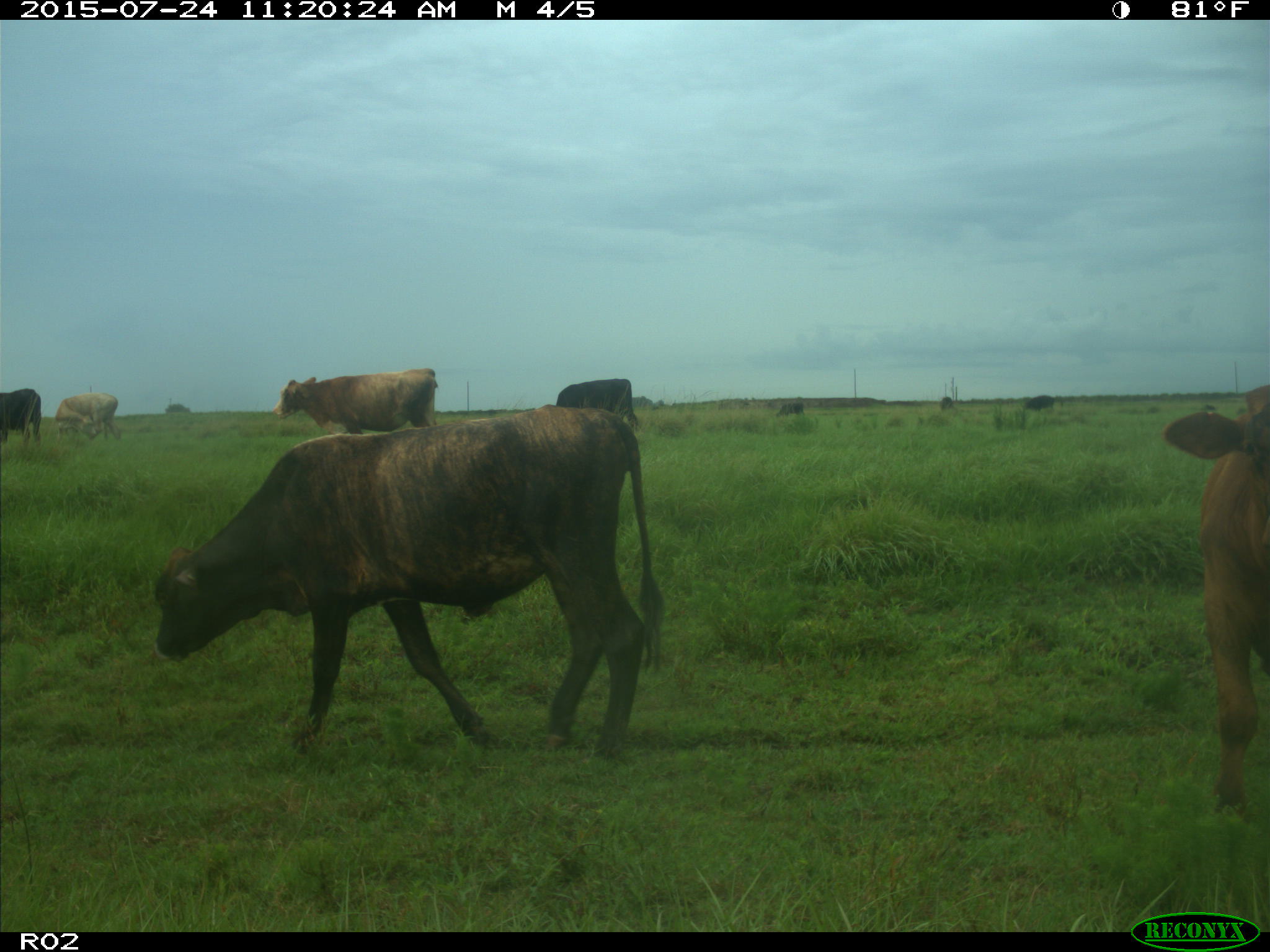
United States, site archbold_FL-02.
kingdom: Animalia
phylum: Chordata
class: Mammalia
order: Artiodactyla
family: Bovidae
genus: Bos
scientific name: Bos taurus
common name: domestic cow